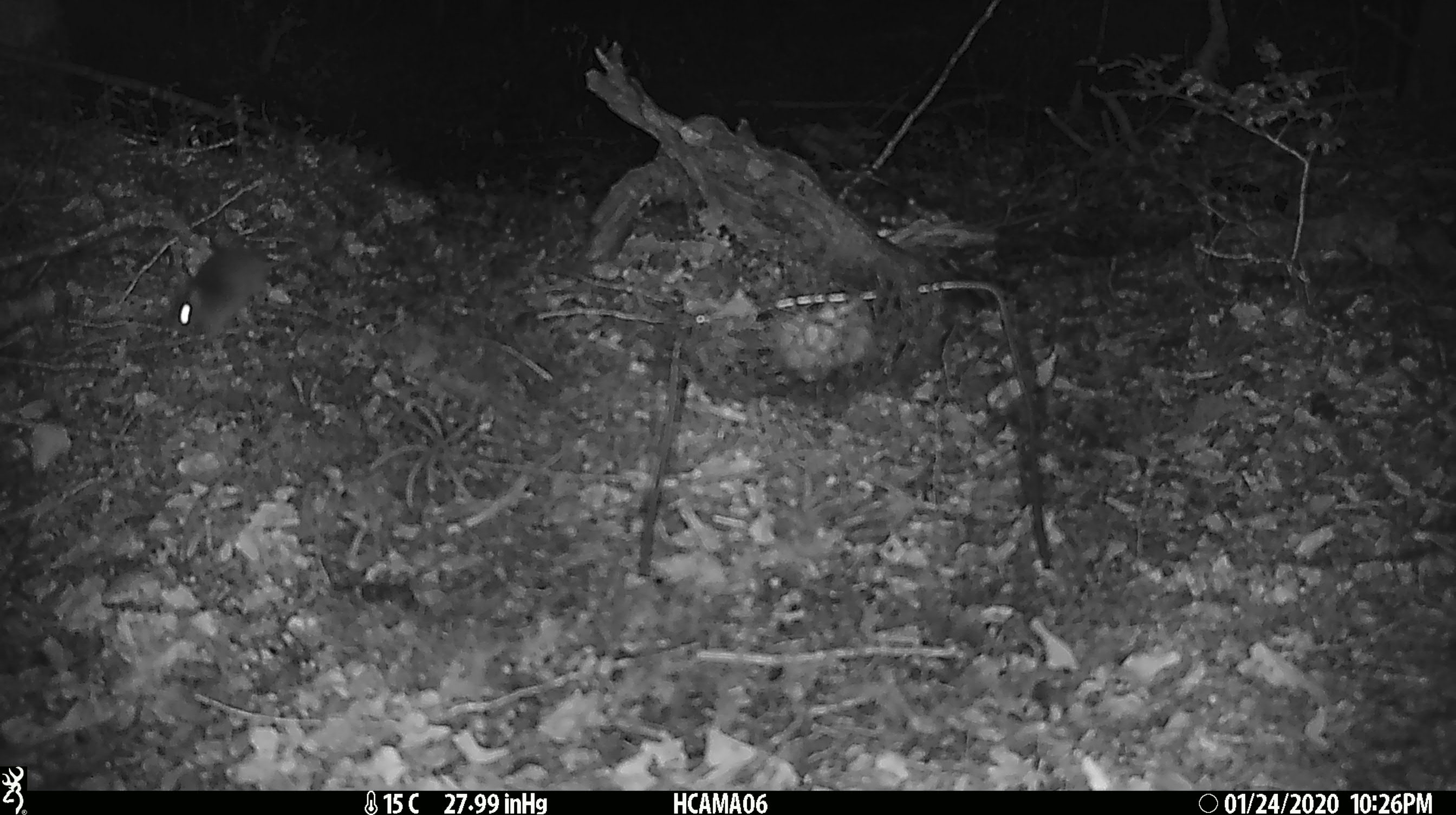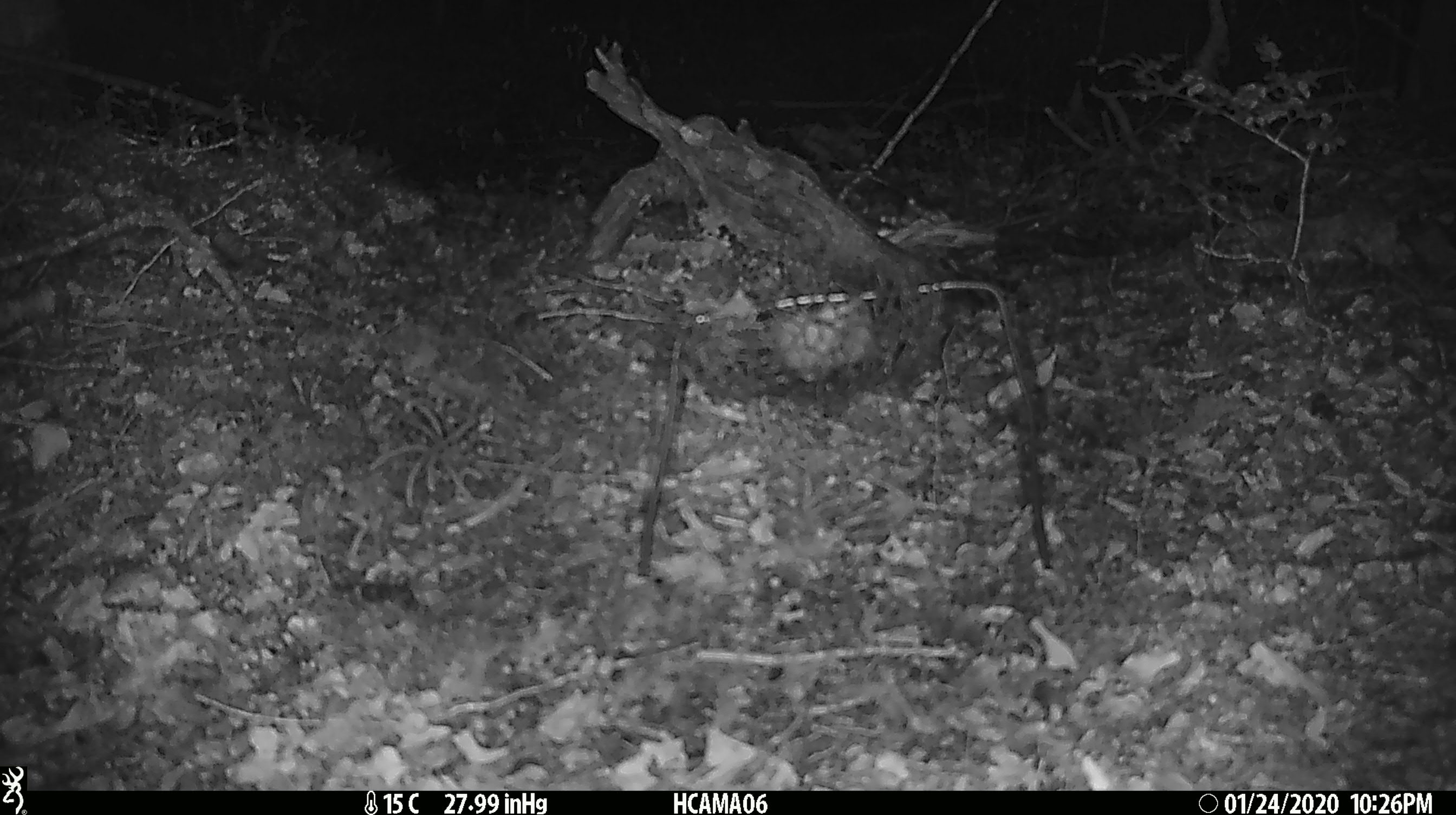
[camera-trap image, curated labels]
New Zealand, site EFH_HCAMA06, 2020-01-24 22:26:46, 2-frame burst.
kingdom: Animalia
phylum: Chordata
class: Mammalia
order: Rodentia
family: Muridae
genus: Mus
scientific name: Mus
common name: mouse